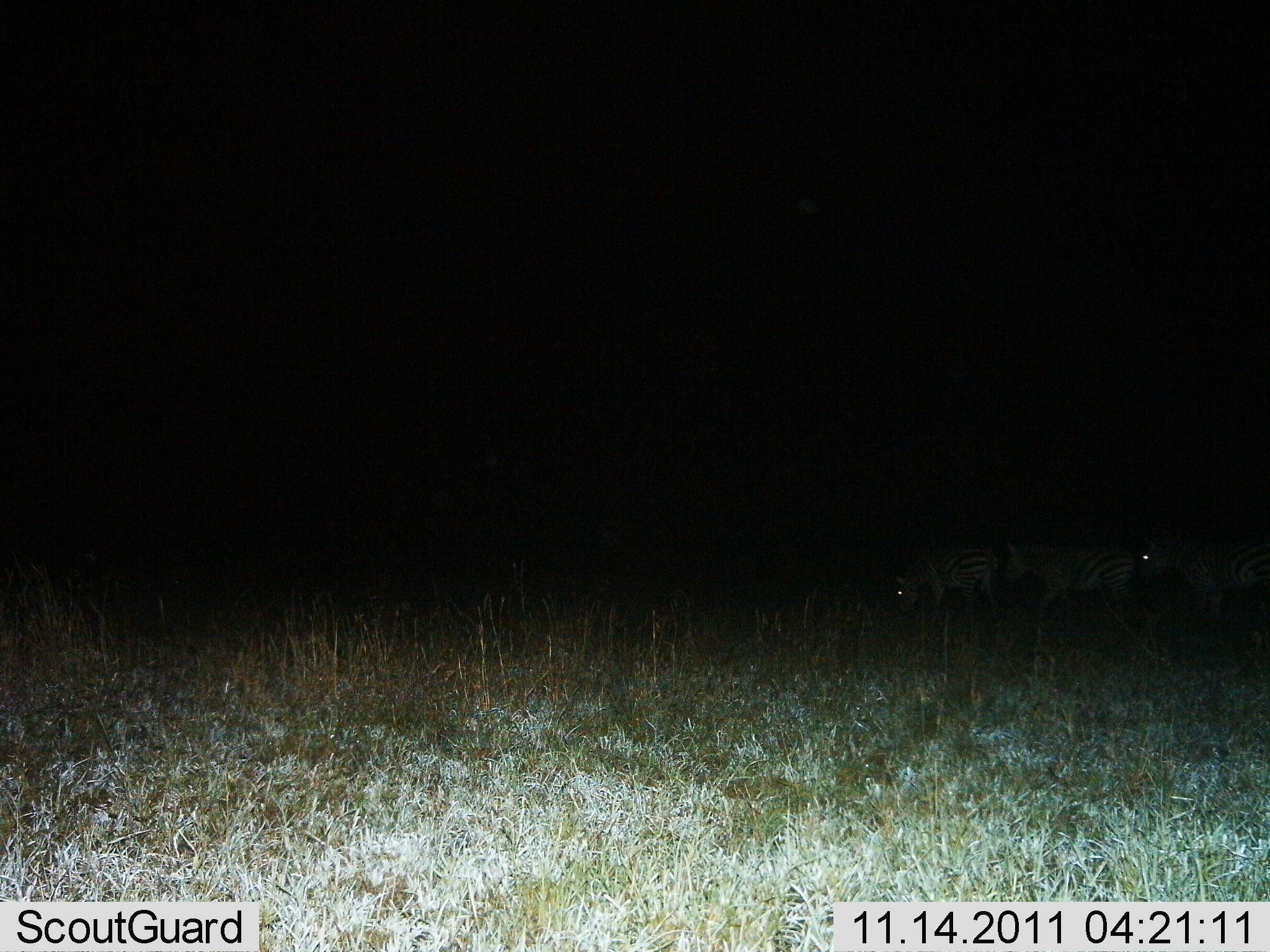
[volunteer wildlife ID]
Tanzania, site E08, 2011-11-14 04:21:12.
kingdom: Animalia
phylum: Chordata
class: Mammalia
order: Perissodactyla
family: Equidae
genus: Equus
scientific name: Equus quagga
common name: plains zebra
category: zebra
Zebra (plains zebra) (Equus quagga), count 3. Behavior (volunteer vote fractions): standing 60%, resting 0%, moving 40%, interacting 0%. Young present (vote fraction): 0%. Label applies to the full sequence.